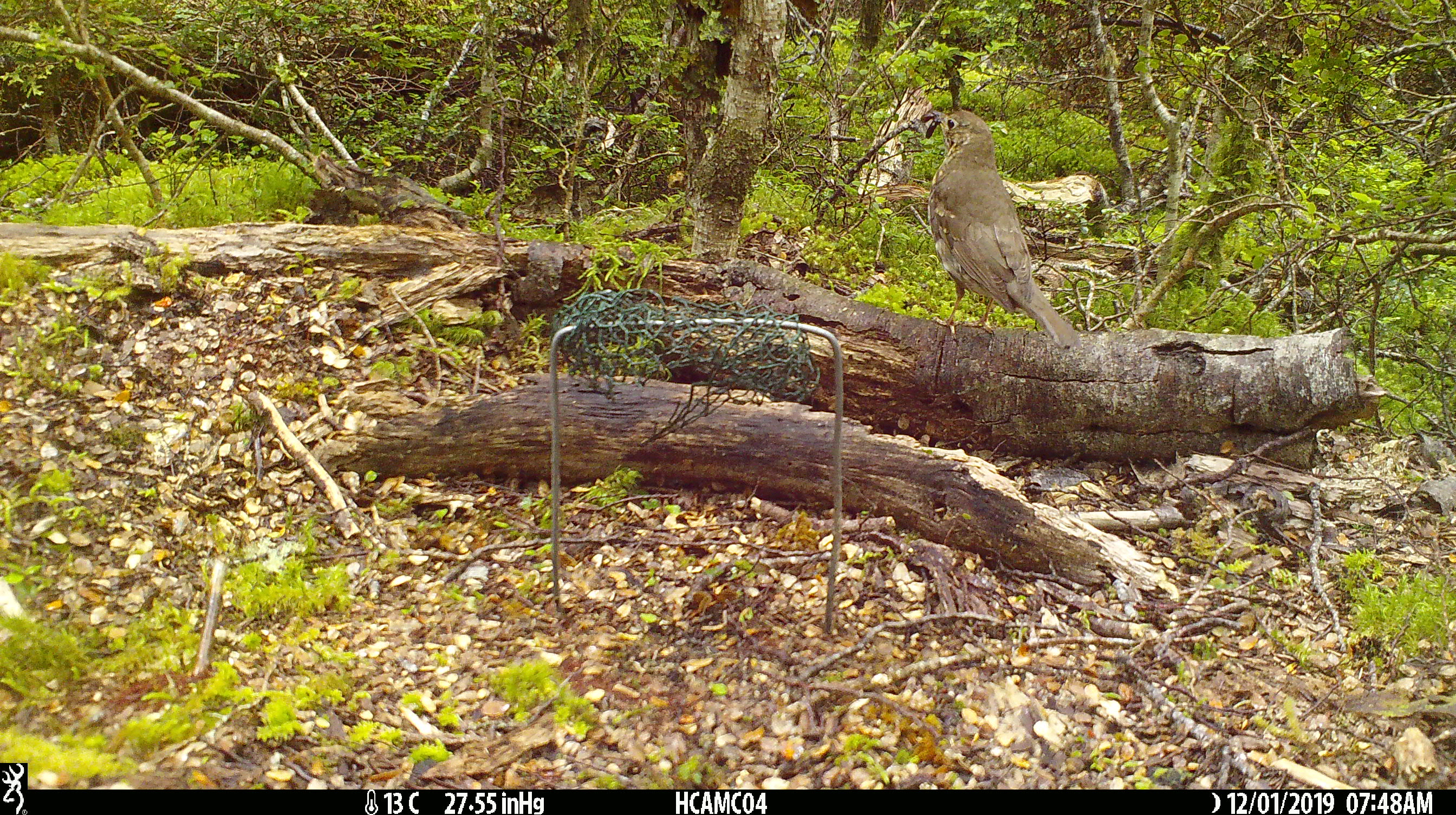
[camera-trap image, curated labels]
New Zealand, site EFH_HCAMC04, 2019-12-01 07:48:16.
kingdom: Animalia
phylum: Chordata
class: Aves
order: Passeriformes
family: Turdidae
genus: Turdus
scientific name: Turdus philomelos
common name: song thrush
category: thrush